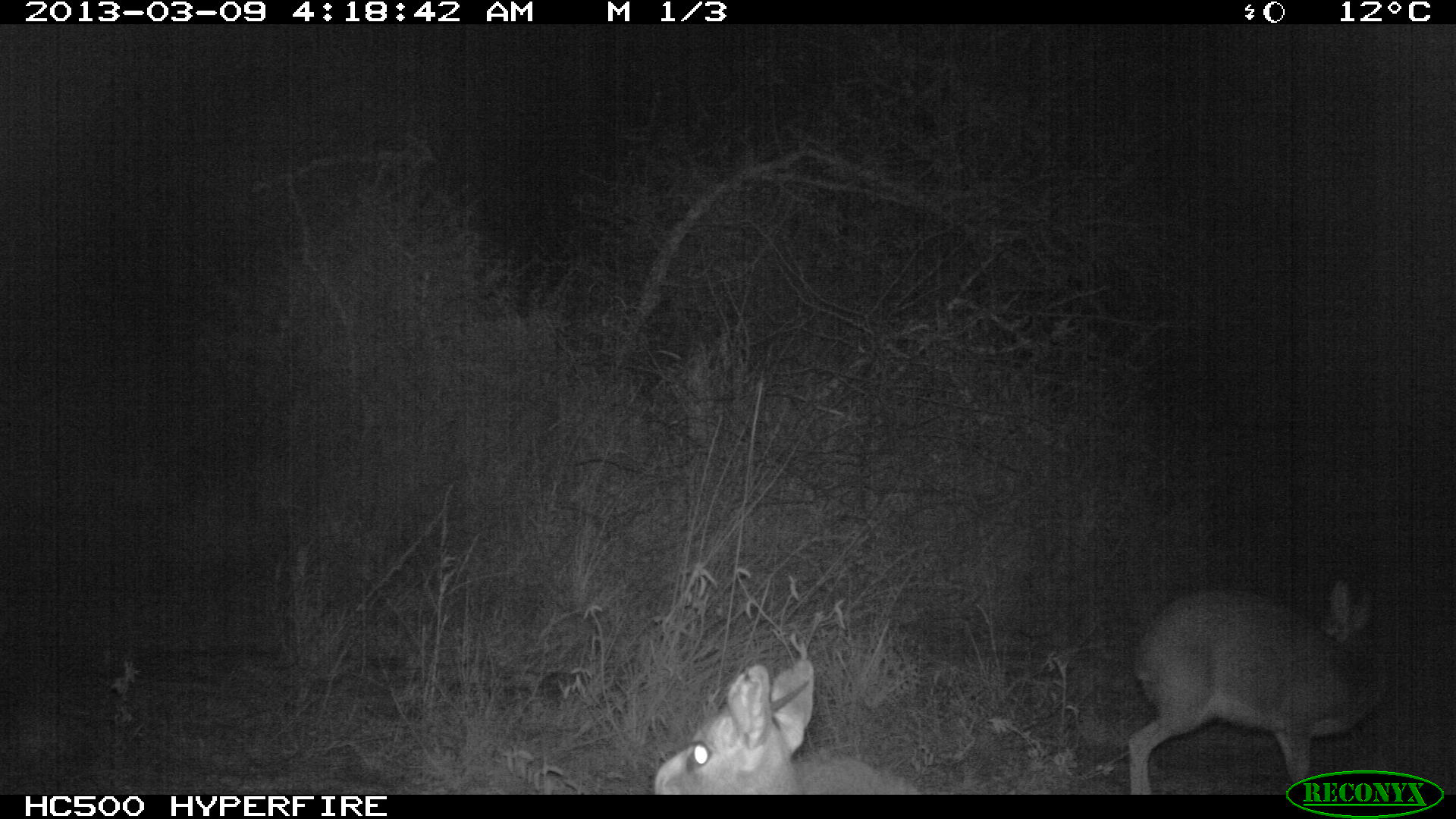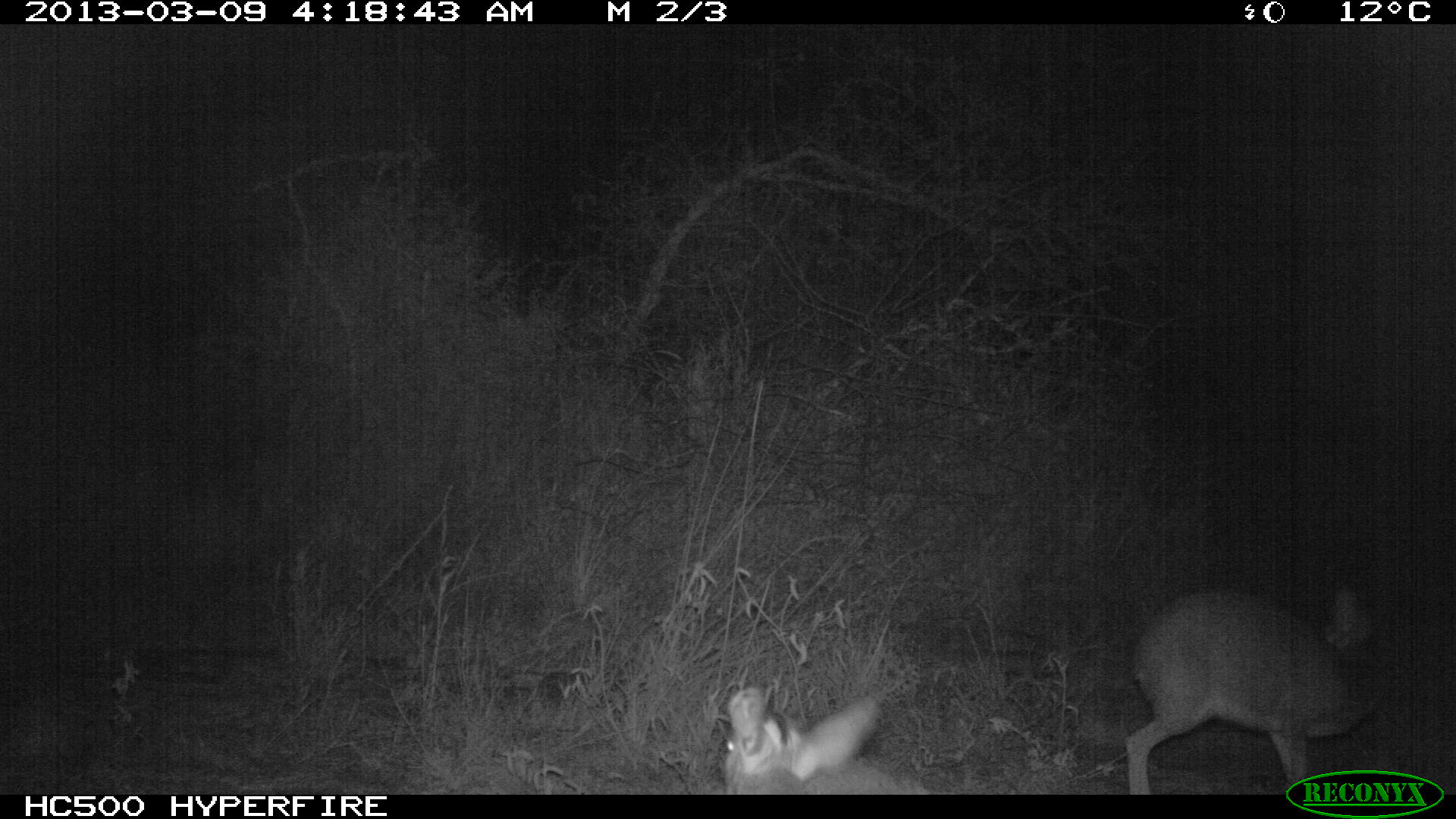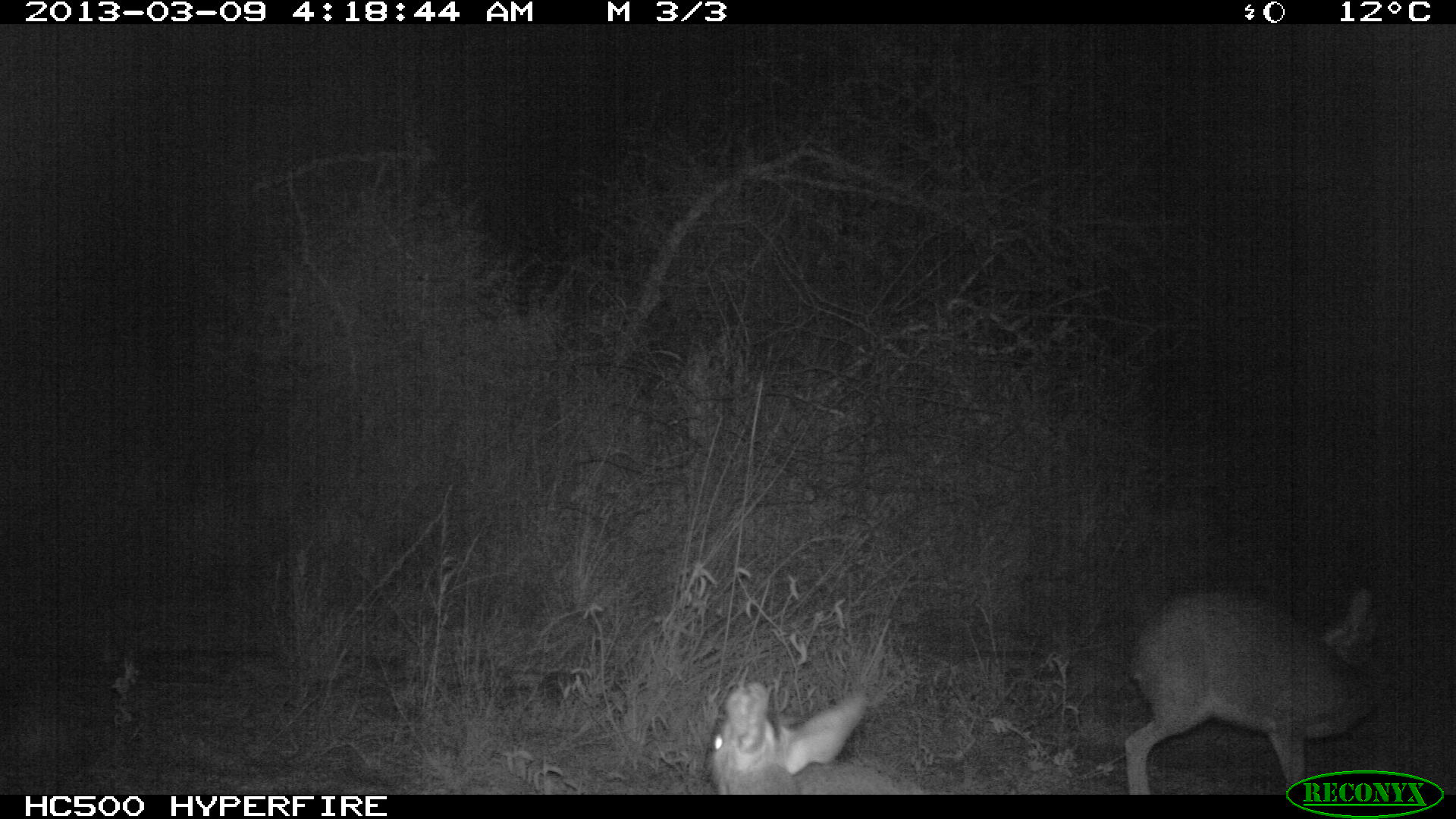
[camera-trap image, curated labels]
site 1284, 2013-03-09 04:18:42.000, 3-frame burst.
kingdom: Animalia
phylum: Chordata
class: Mammalia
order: Artiodactyla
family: Bovidae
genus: Madoqua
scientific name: Madoqua guentheri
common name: günther's dik-dik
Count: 2.